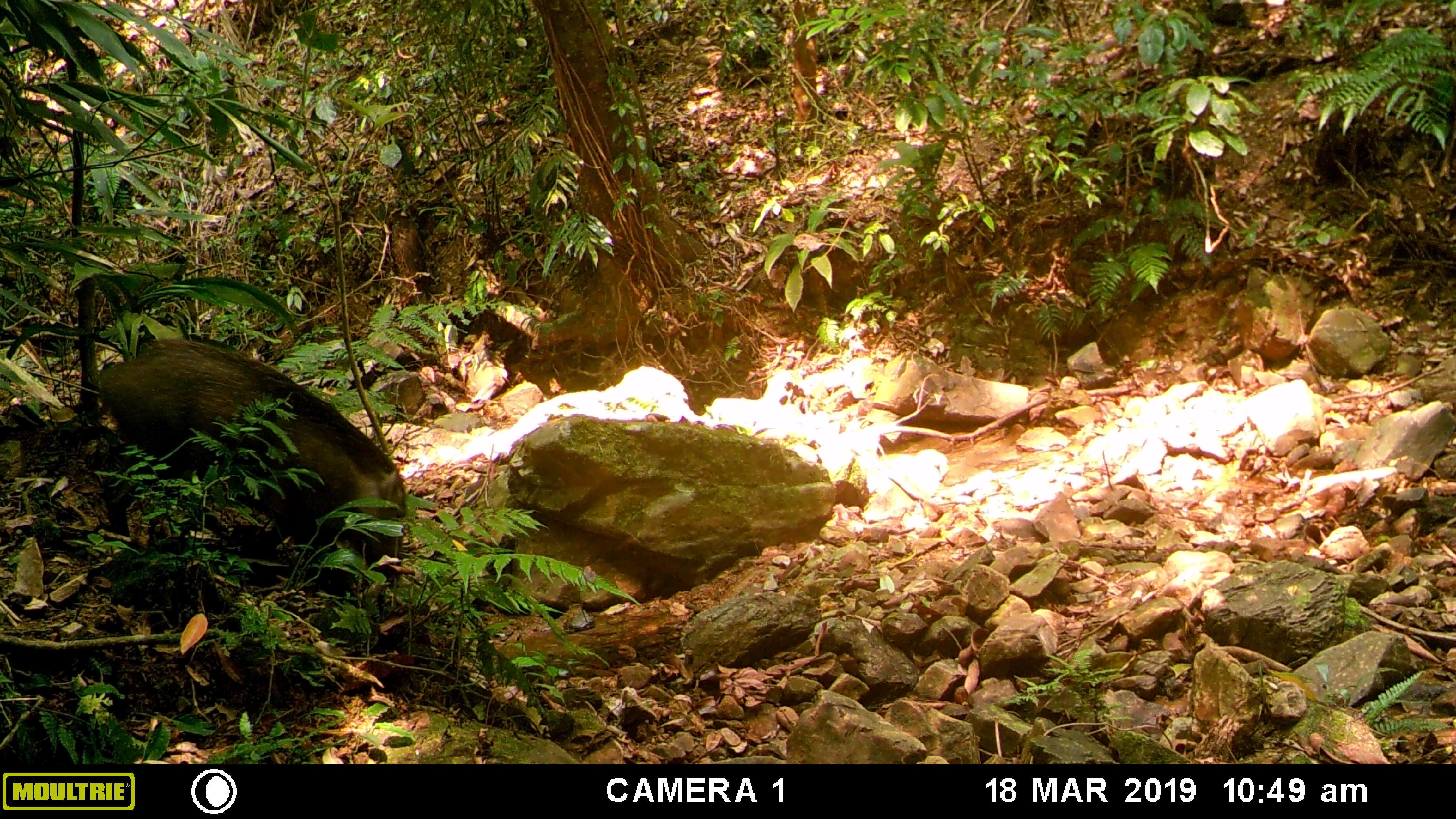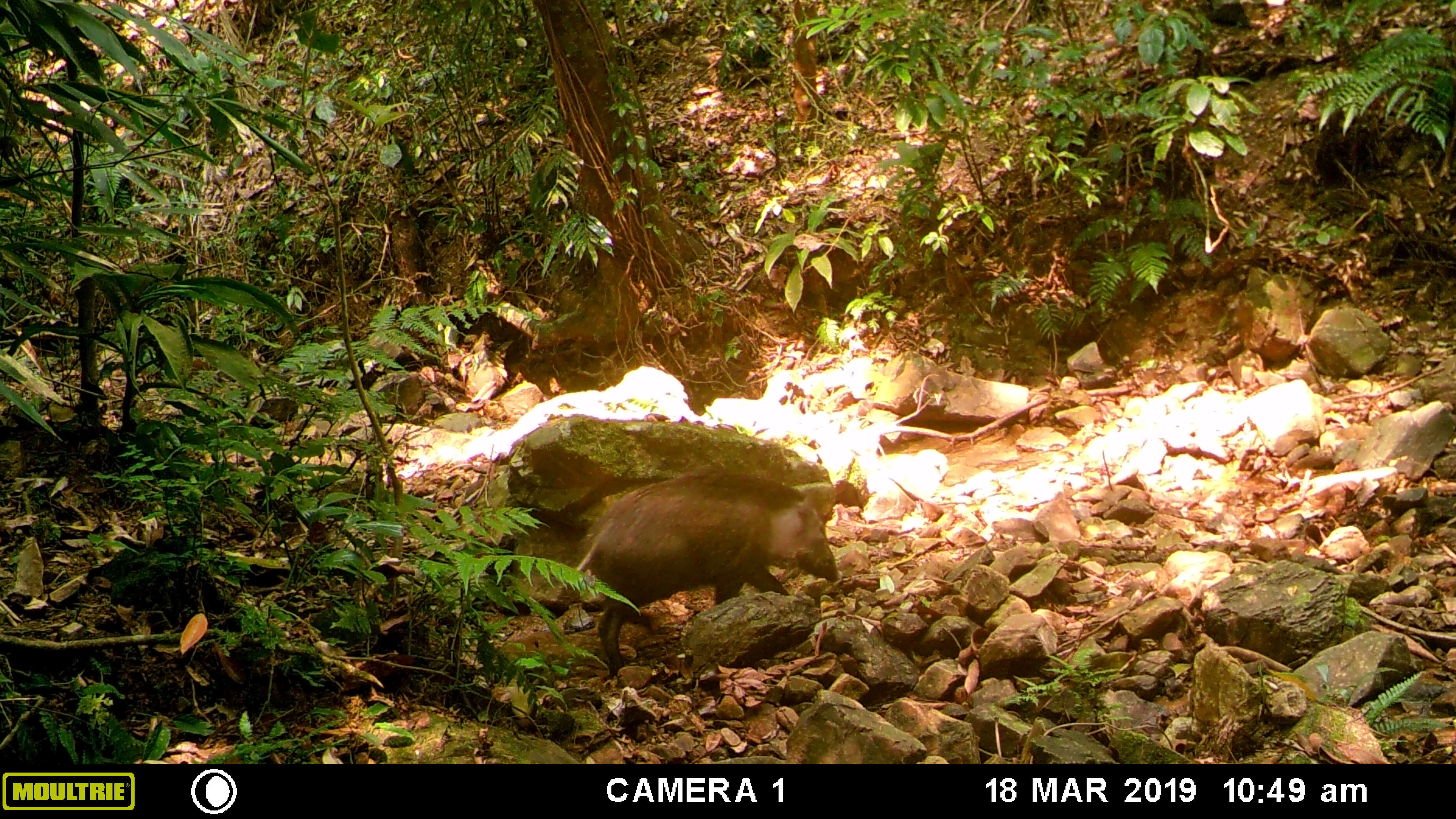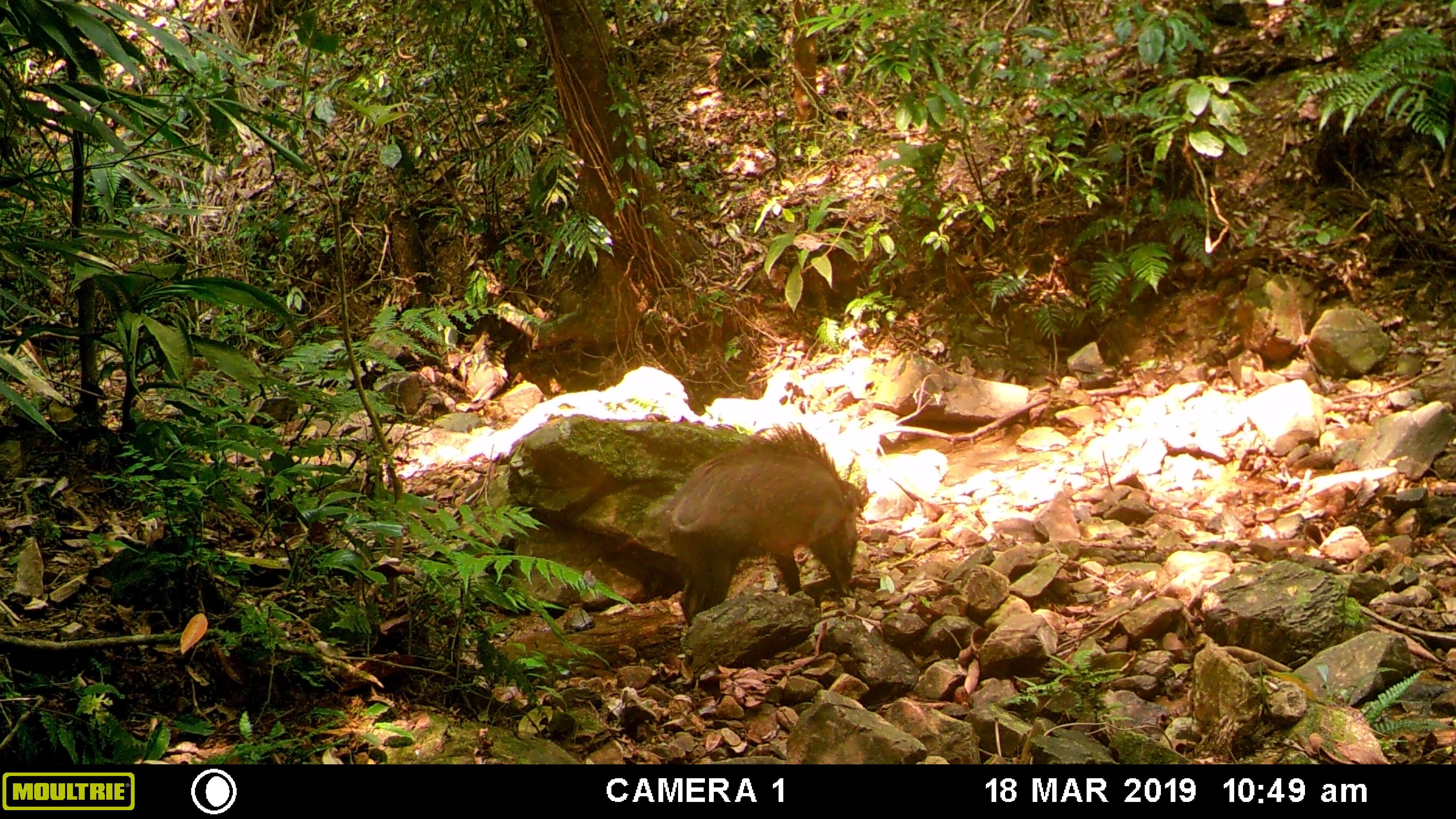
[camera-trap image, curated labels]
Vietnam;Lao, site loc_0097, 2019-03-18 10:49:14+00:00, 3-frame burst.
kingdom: Animalia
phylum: Chordata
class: Mammalia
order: Artiodactyla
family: Suidae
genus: Sus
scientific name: Sus scrofa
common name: eurasian wild pig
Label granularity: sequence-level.